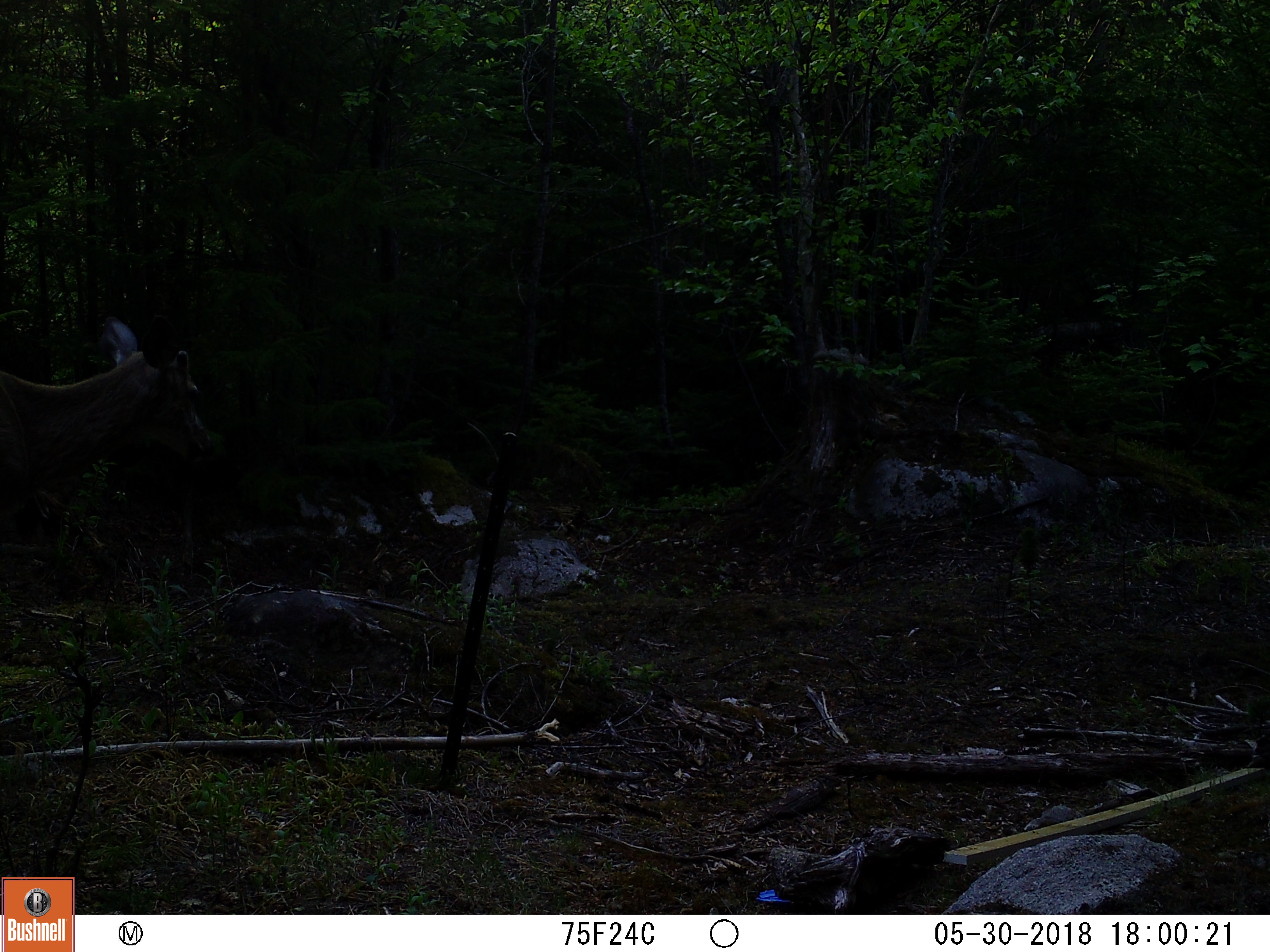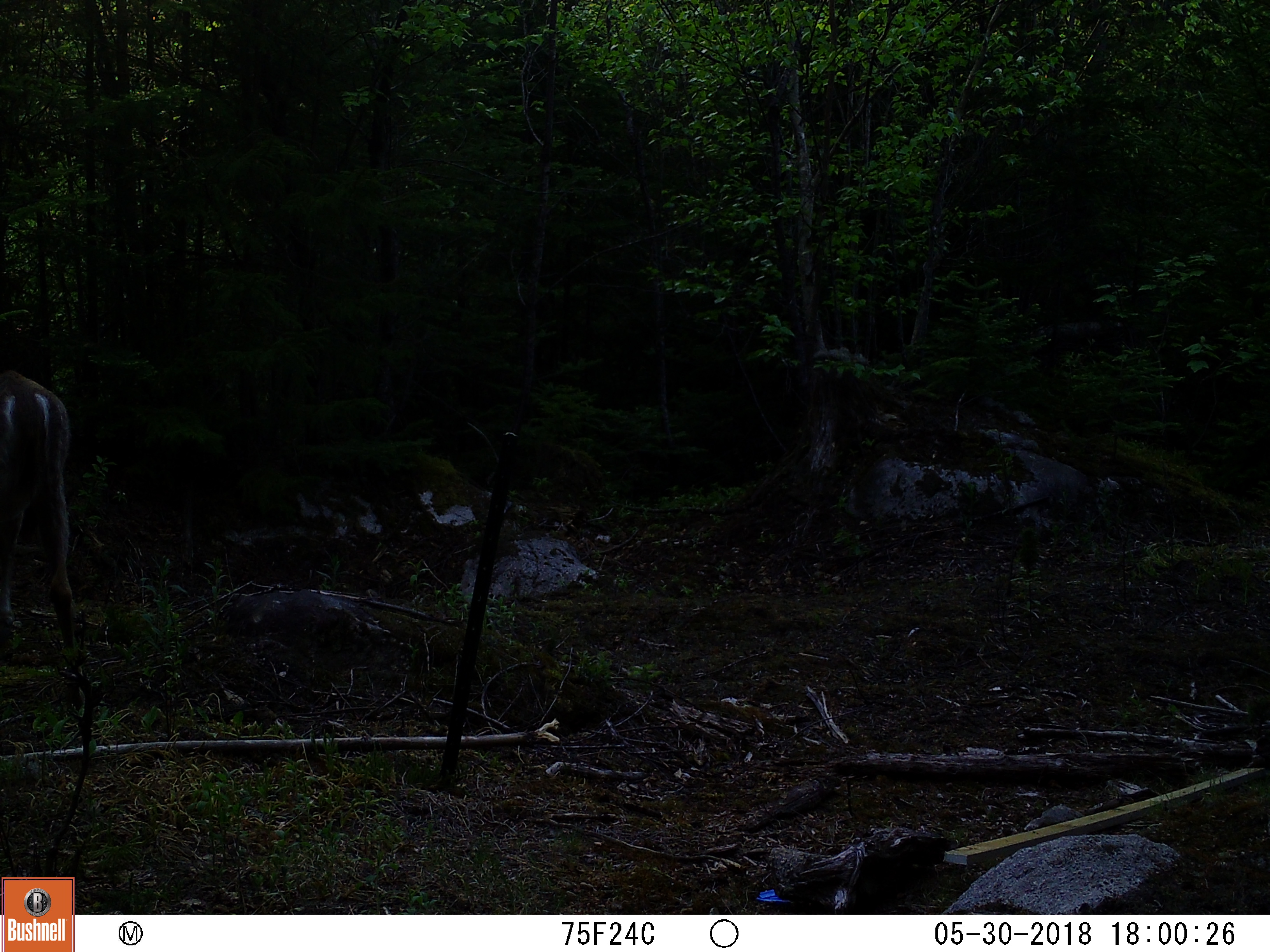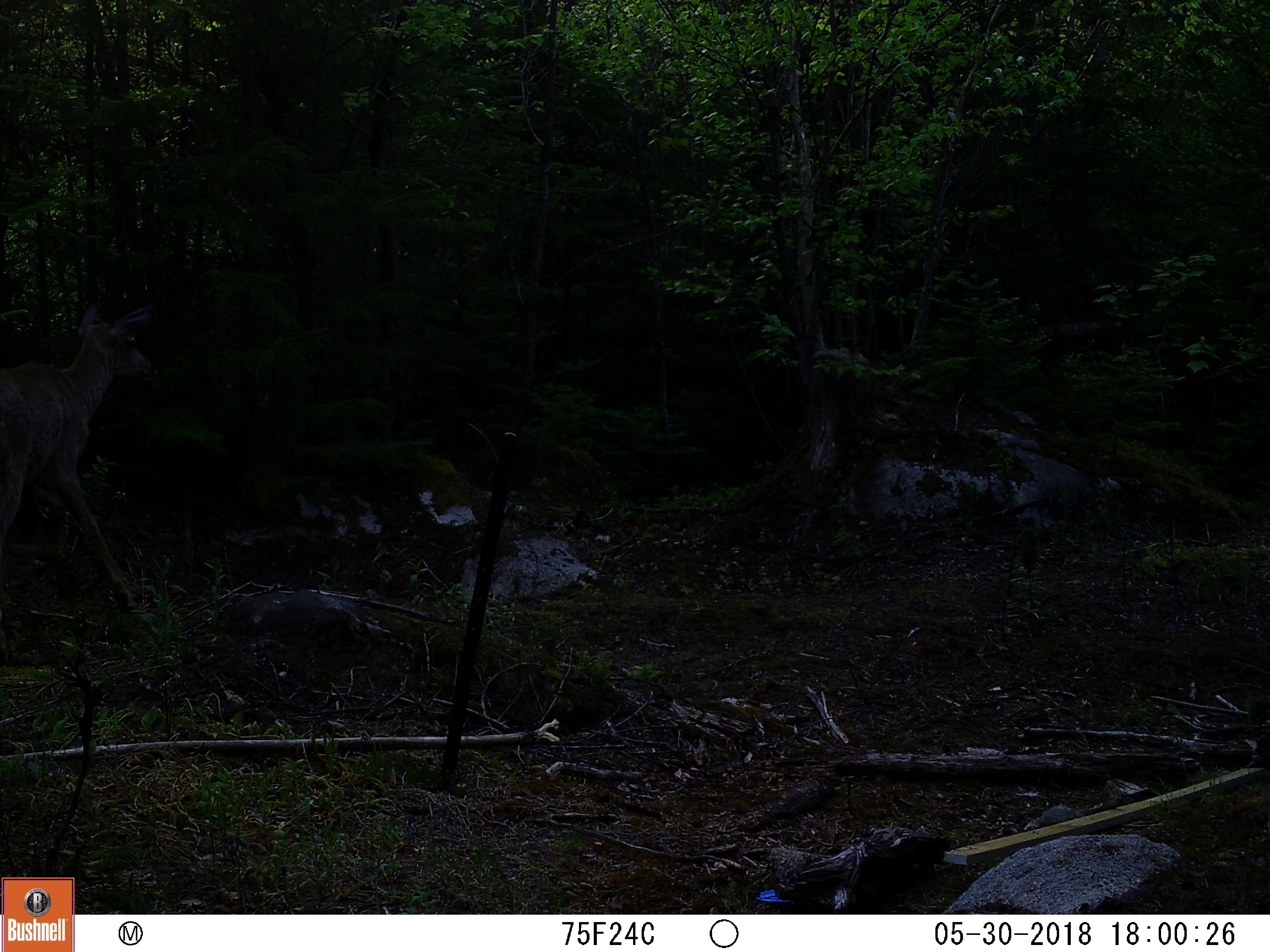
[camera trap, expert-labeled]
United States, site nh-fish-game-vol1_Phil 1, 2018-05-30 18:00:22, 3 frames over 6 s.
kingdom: Animalia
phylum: Chordata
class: Mammalia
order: Artiodactyla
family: Cervidae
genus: Odocoileus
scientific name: Odocoileus virginianus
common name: white-tailed deer